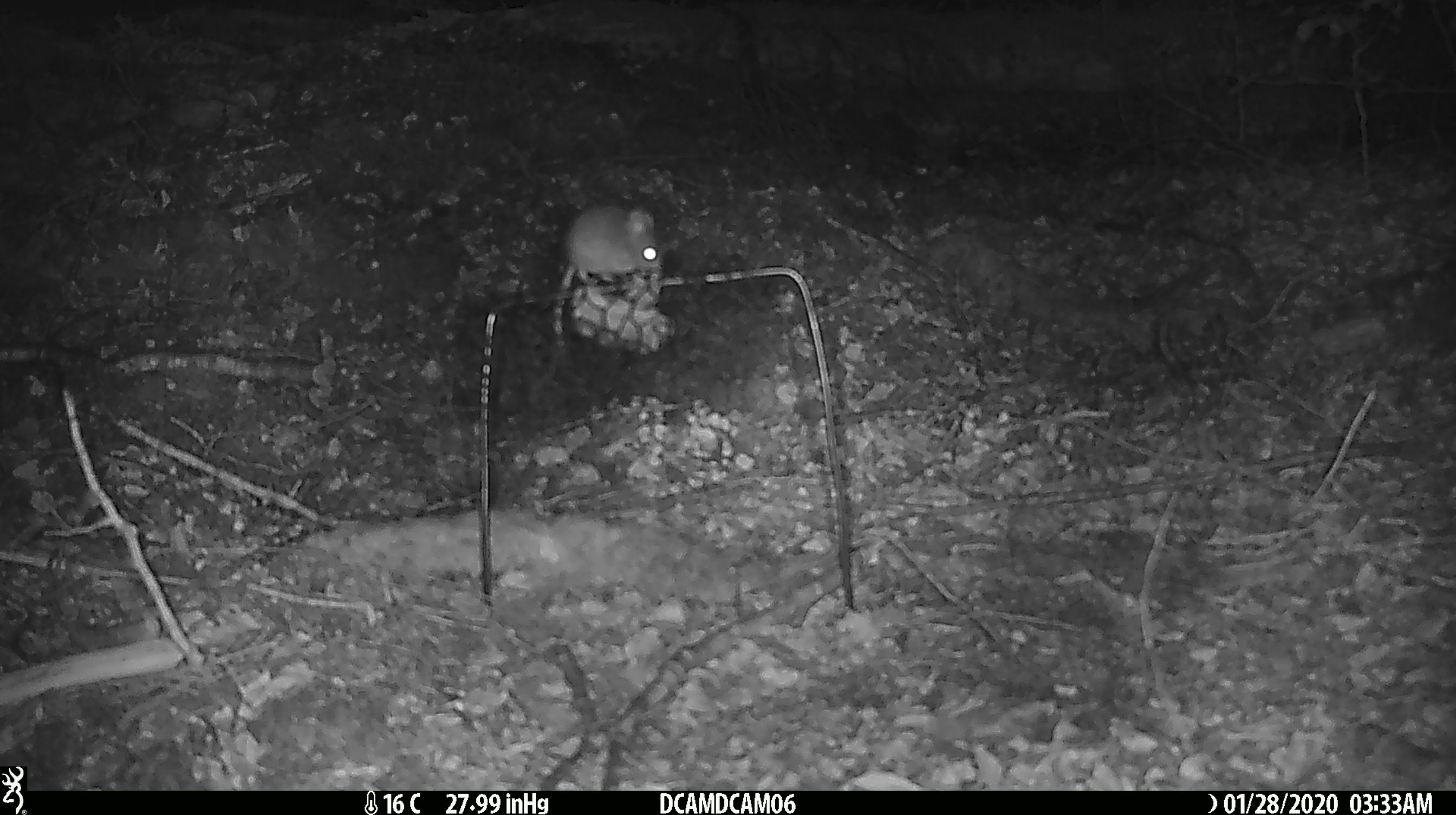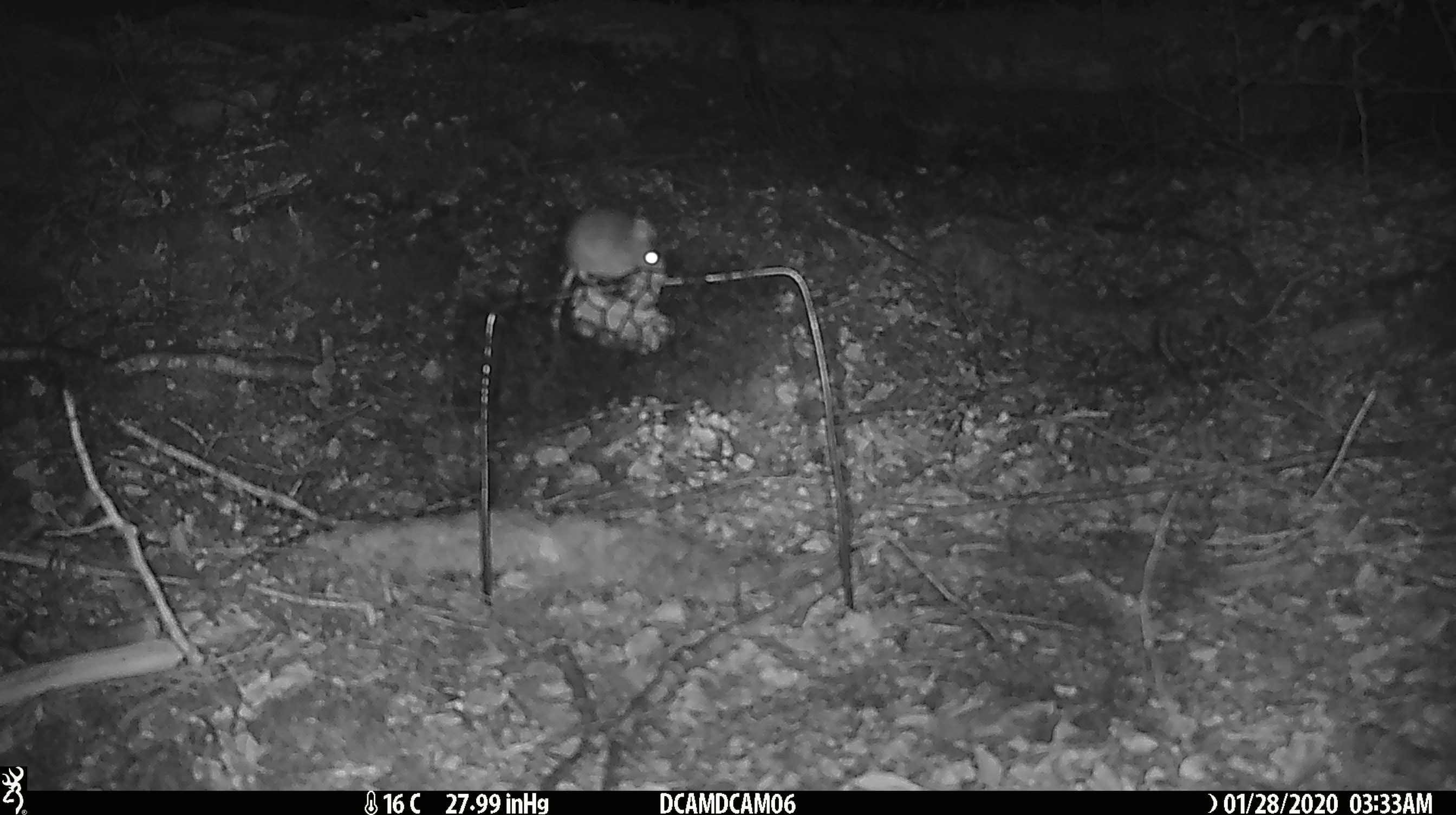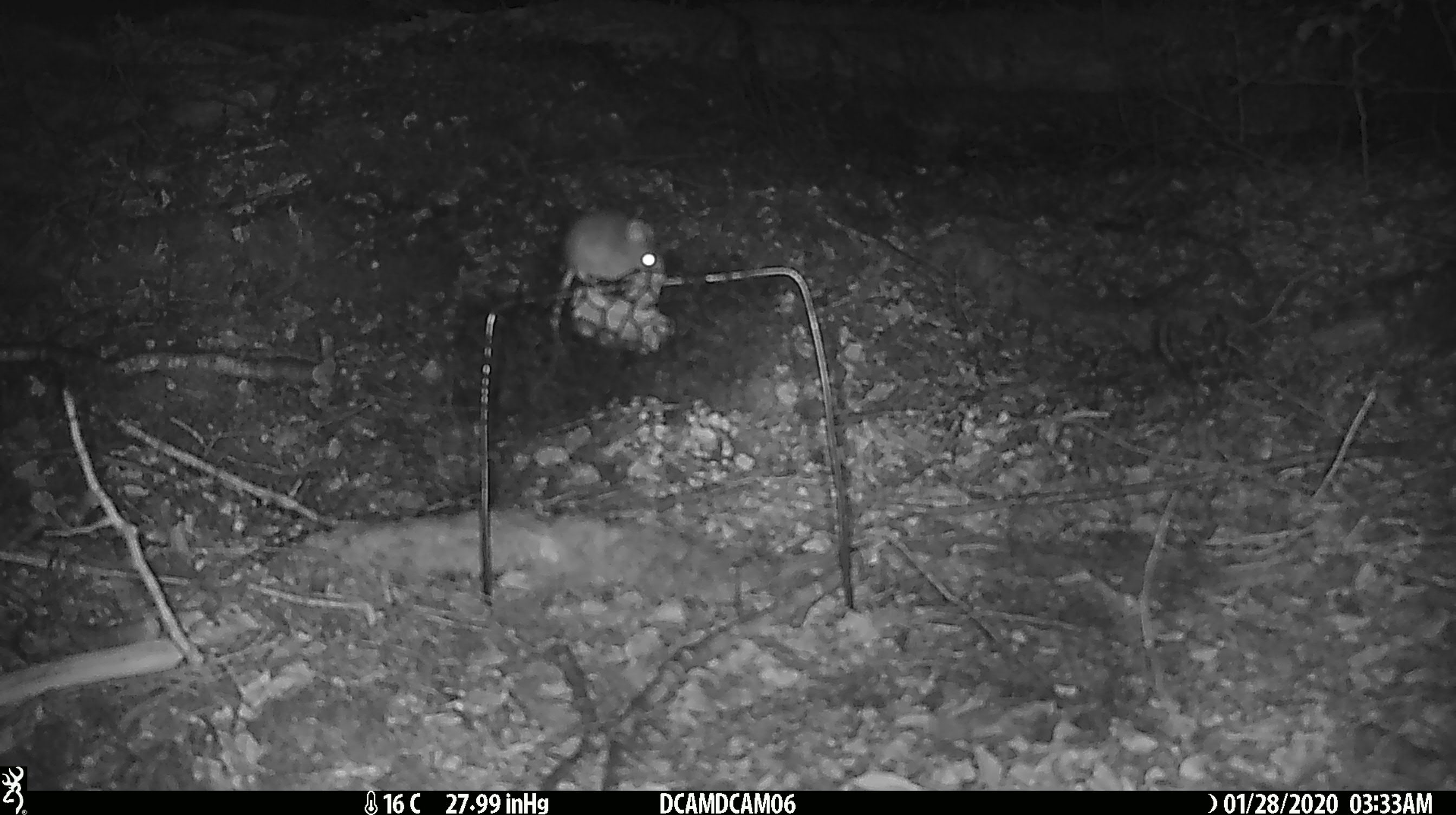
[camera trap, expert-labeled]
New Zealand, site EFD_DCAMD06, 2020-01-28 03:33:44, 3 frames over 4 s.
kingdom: Animalia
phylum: Chordata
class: Mammalia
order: Rodentia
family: Muridae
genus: Mus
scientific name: Mus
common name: mouse